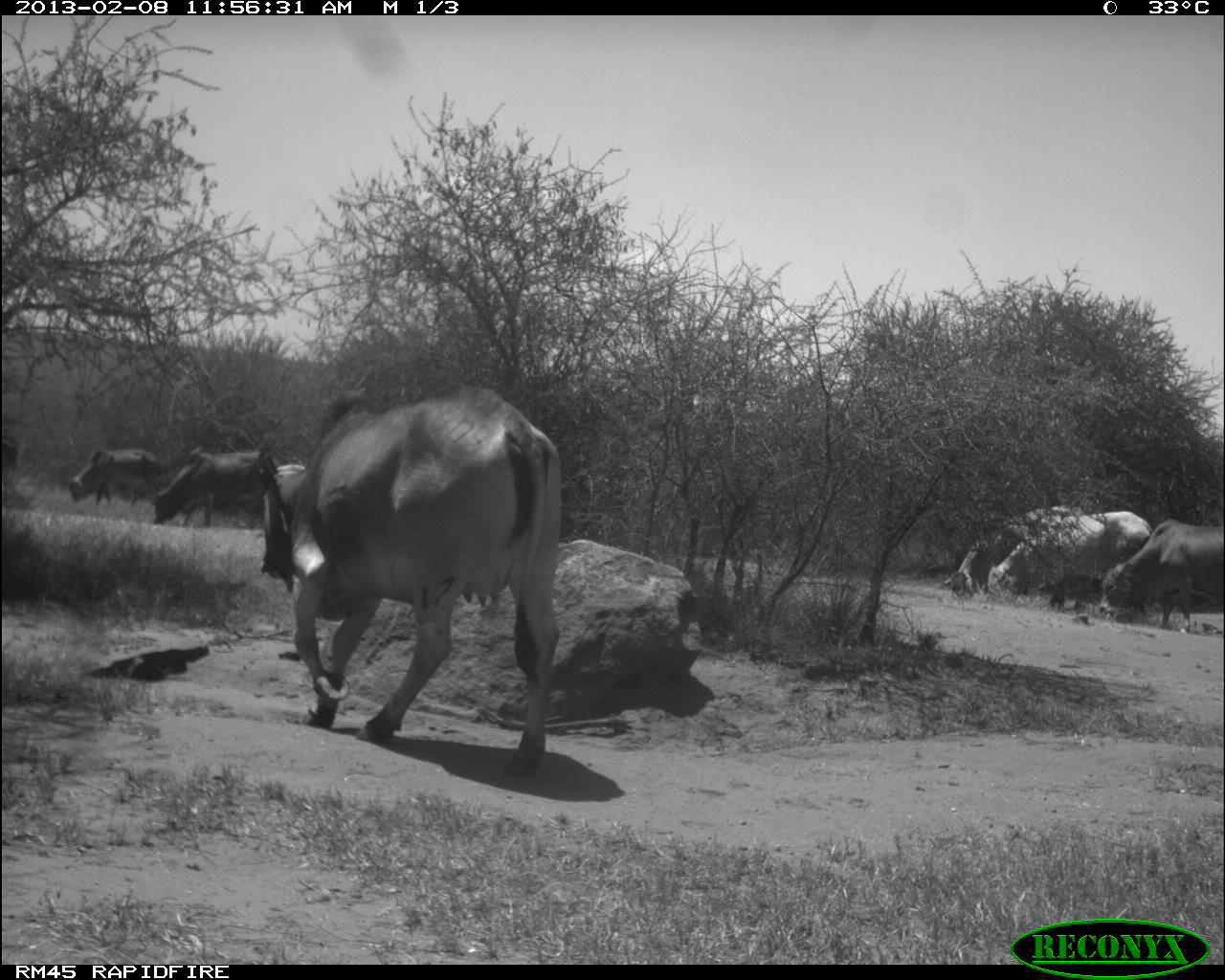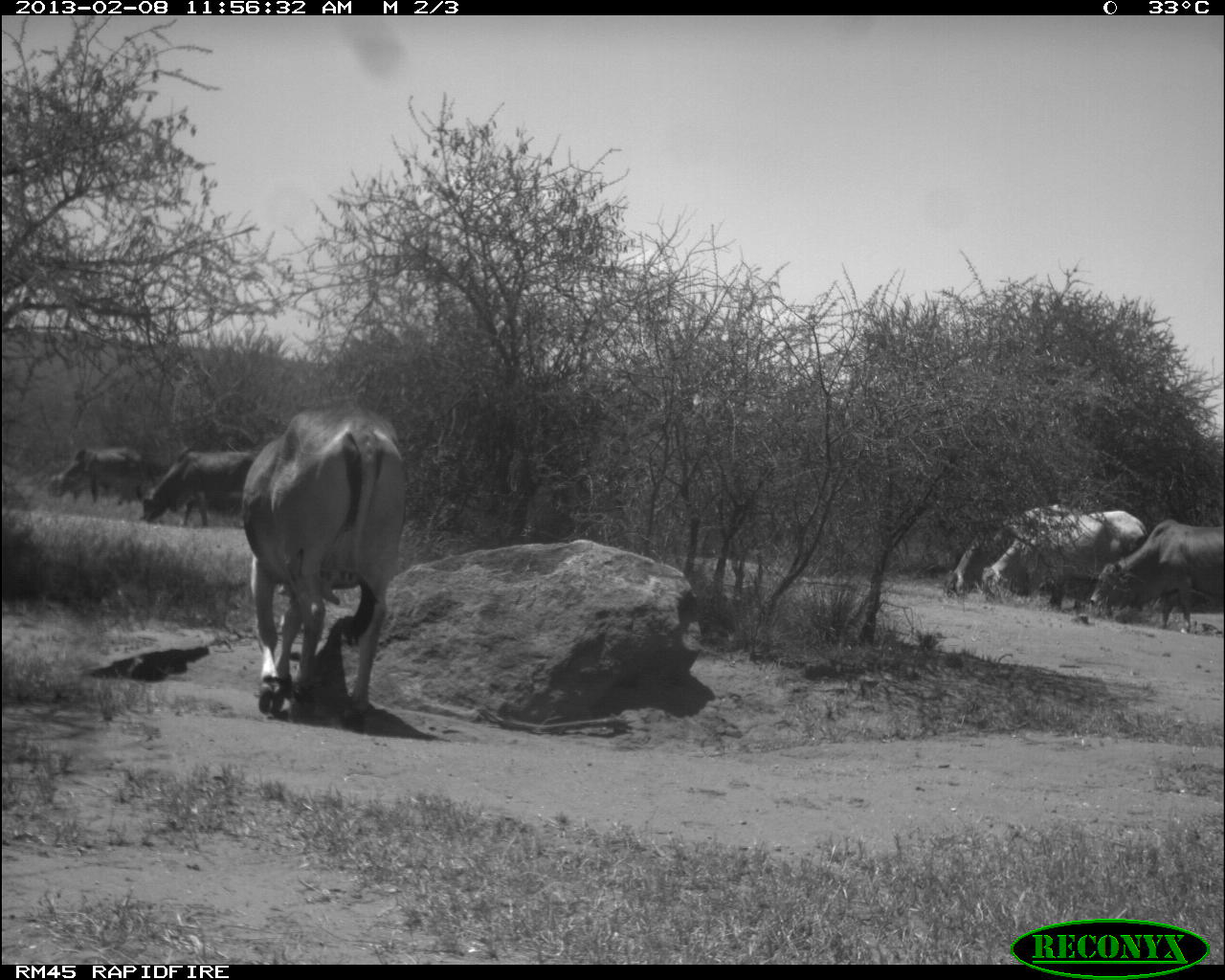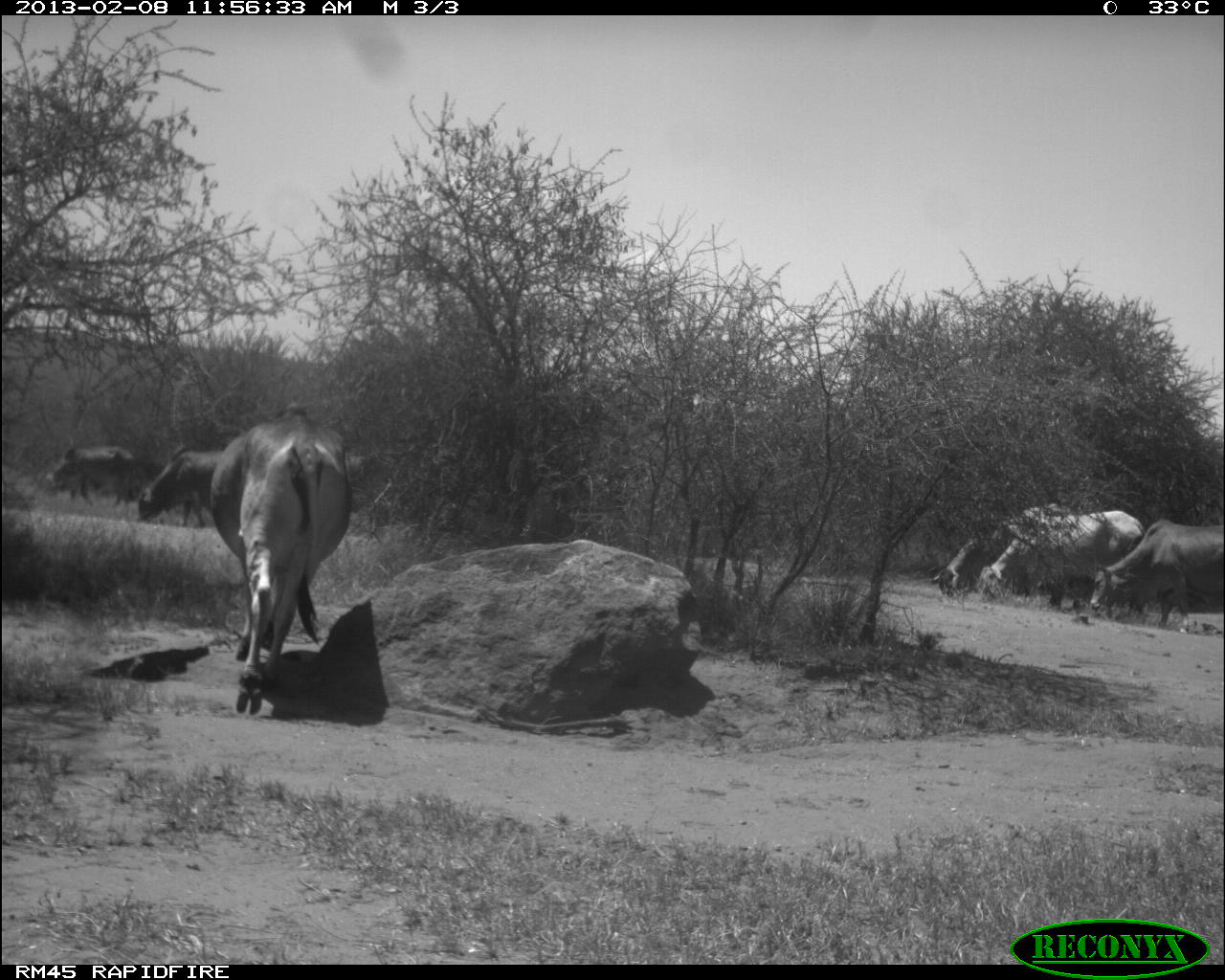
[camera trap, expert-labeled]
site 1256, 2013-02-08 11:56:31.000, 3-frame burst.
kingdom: Animalia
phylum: Chordata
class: Mammalia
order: Artiodactyla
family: Bovidae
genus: Bos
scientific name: Bos taurus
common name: domestic cattle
Bos taurus (domestic cattle), count 7.